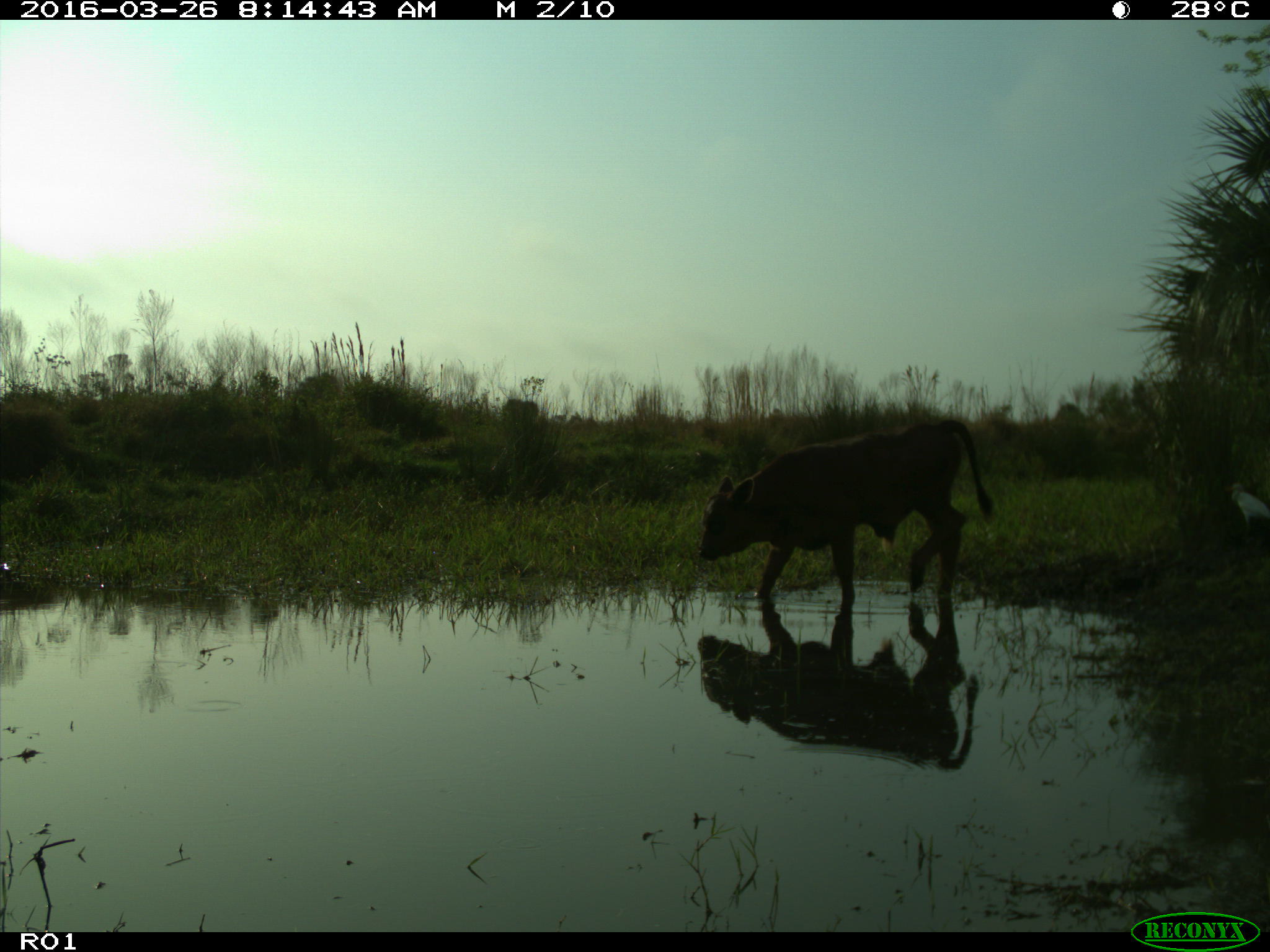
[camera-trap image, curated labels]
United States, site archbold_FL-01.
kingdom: Animalia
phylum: Chordata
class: Mammalia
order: Artiodactyla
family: Bovidae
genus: Bos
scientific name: Bos taurus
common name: domestic cow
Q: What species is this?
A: Bos taurus (domestic cow).